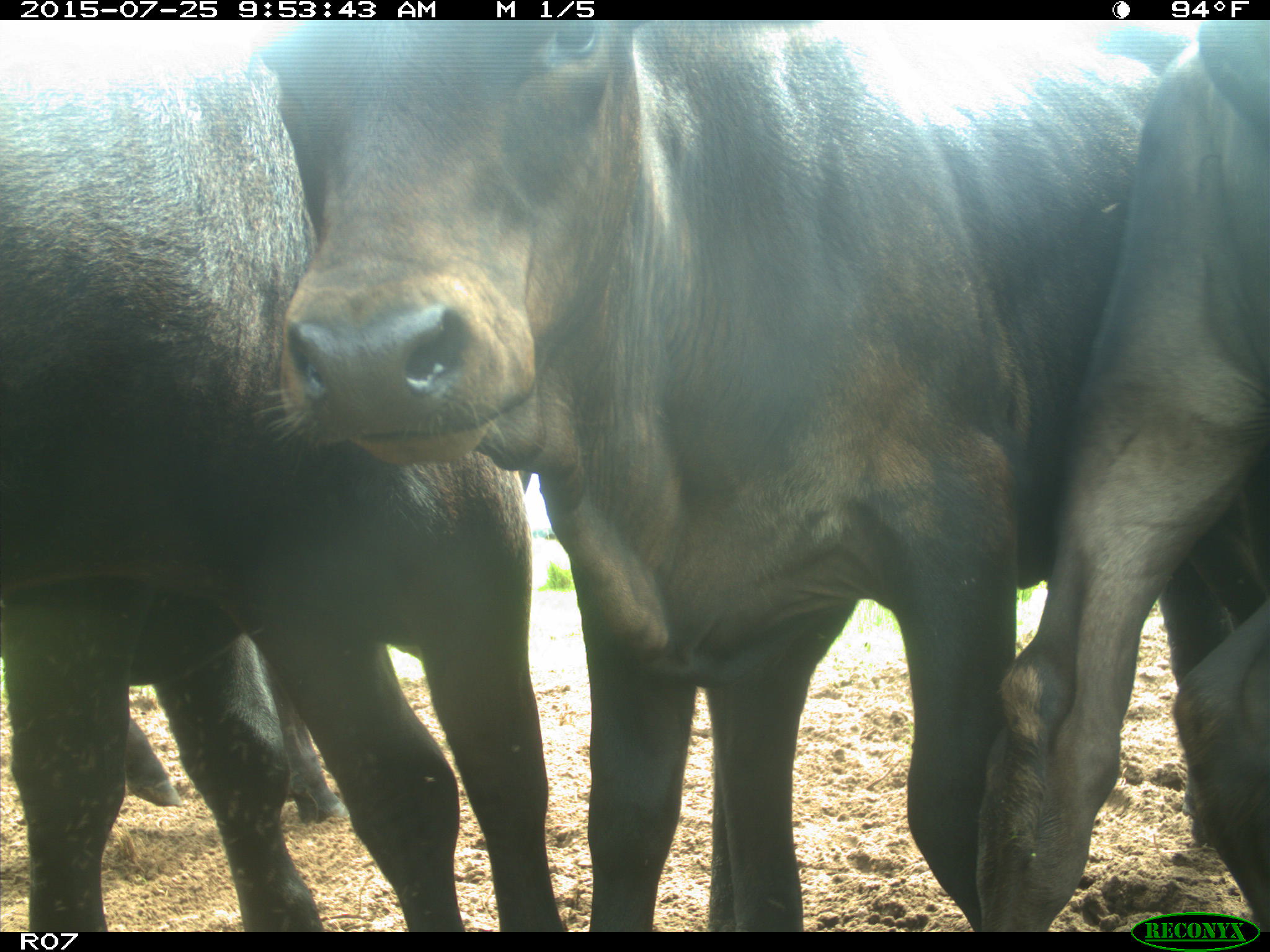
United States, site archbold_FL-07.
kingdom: Animalia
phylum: Chordata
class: Mammalia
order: Artiodactyla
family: Bovidae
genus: Bos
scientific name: Bos taurus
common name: domestic cow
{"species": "Bos taurus (domestic cow)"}